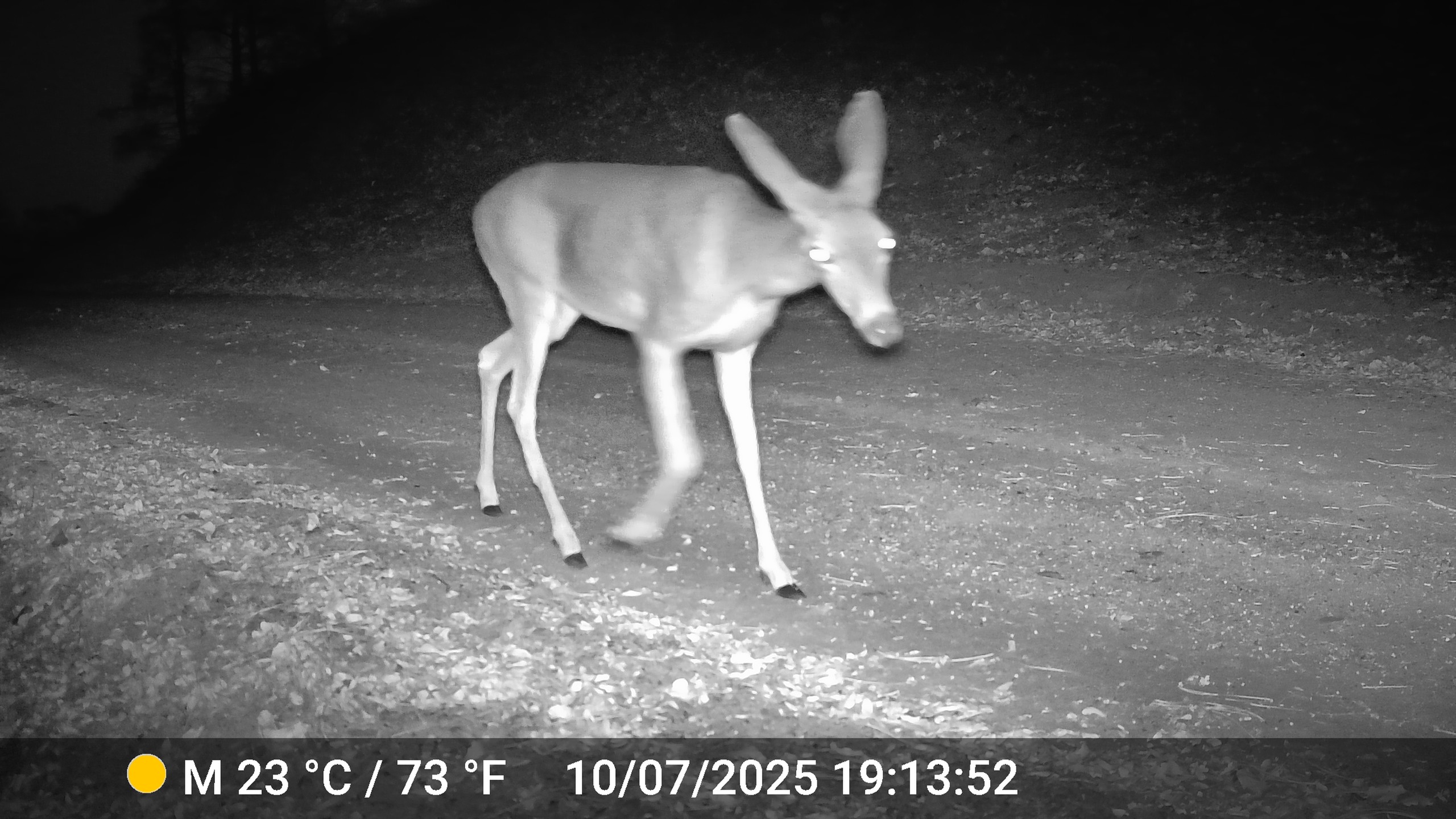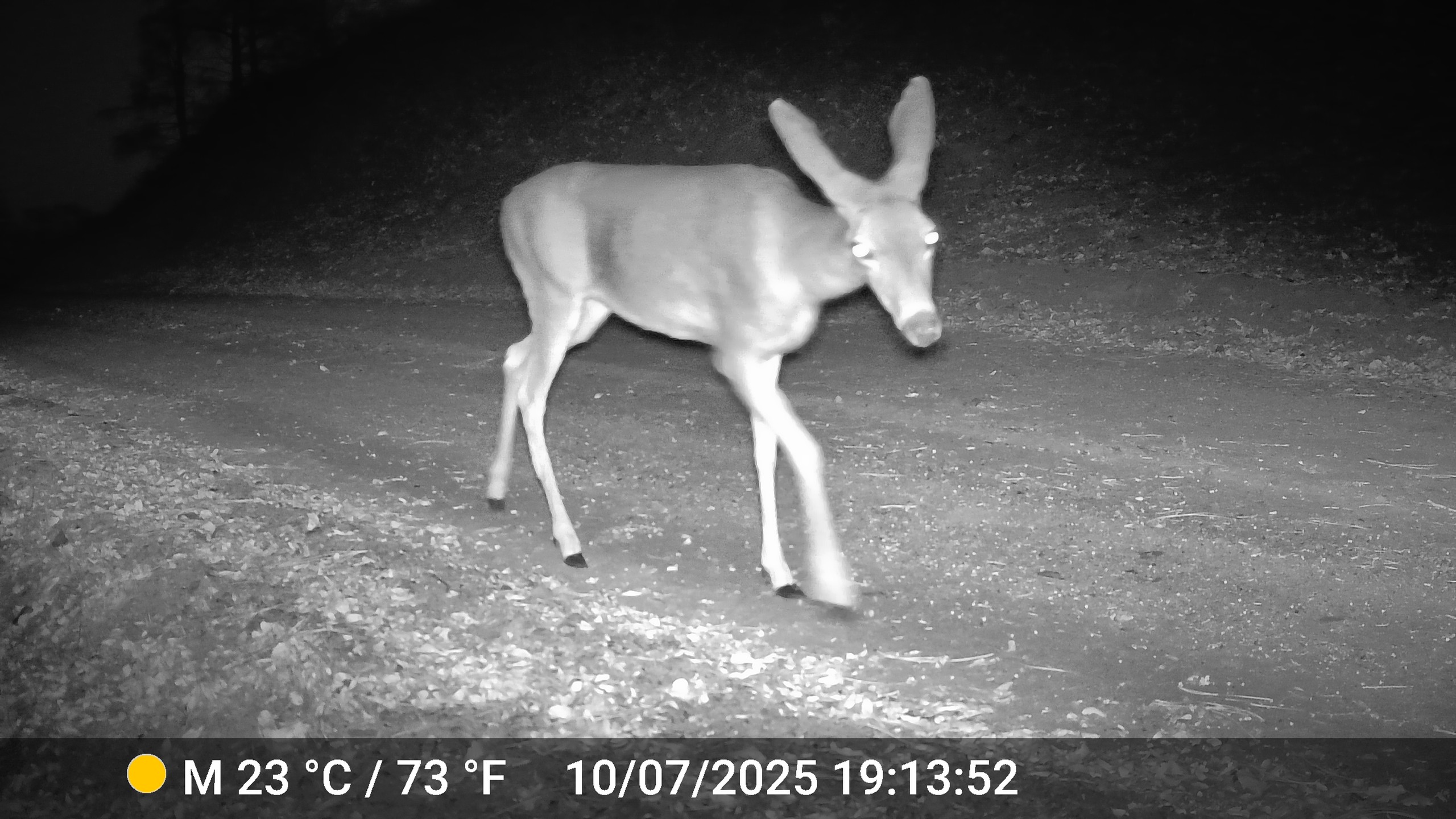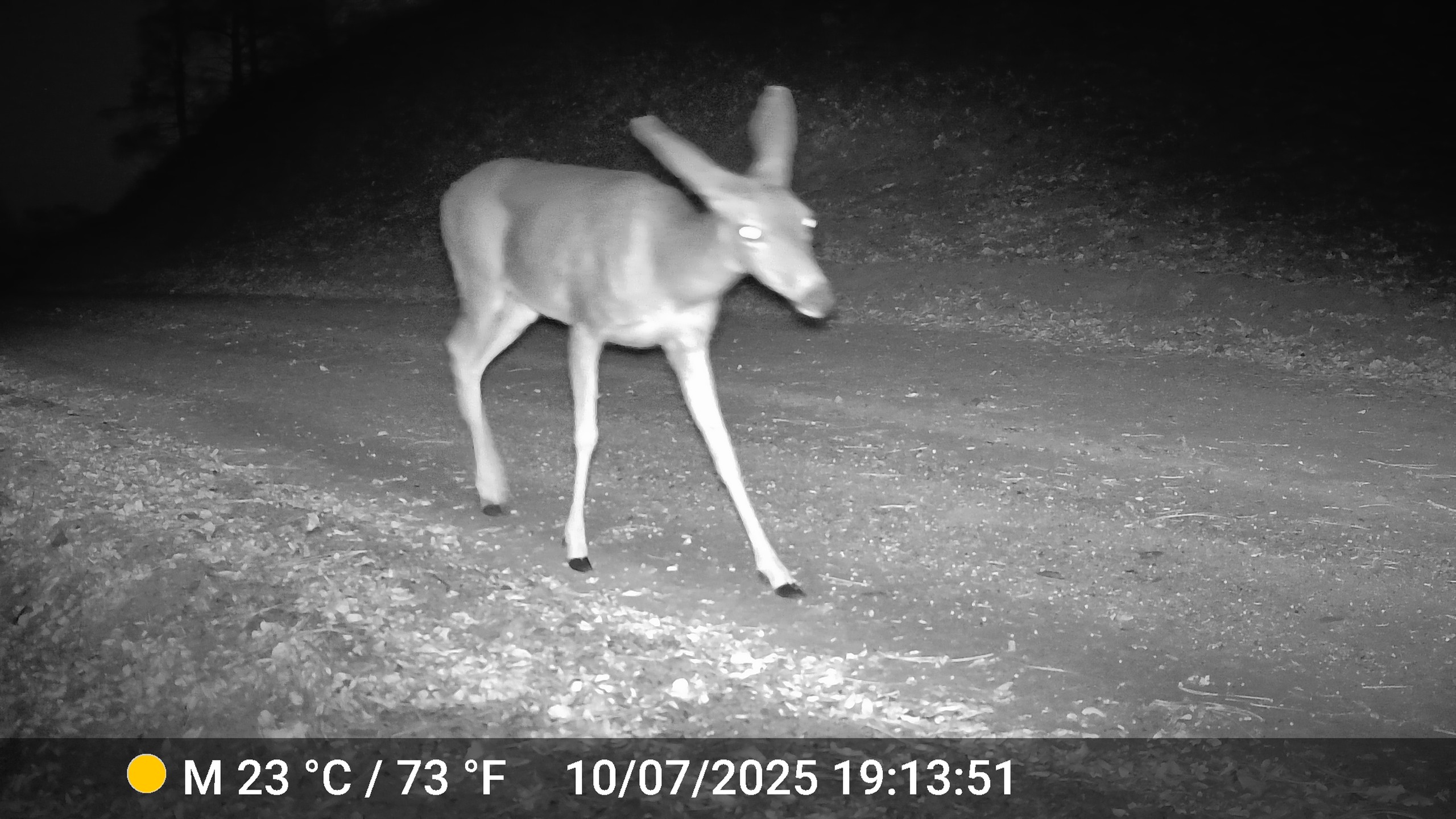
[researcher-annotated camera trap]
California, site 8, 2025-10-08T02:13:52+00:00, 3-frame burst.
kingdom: Animalia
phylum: Chordata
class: Mammalia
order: Artiodactyla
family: Cervidae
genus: Odocoileus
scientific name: Odocoileus hemionus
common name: mule deer